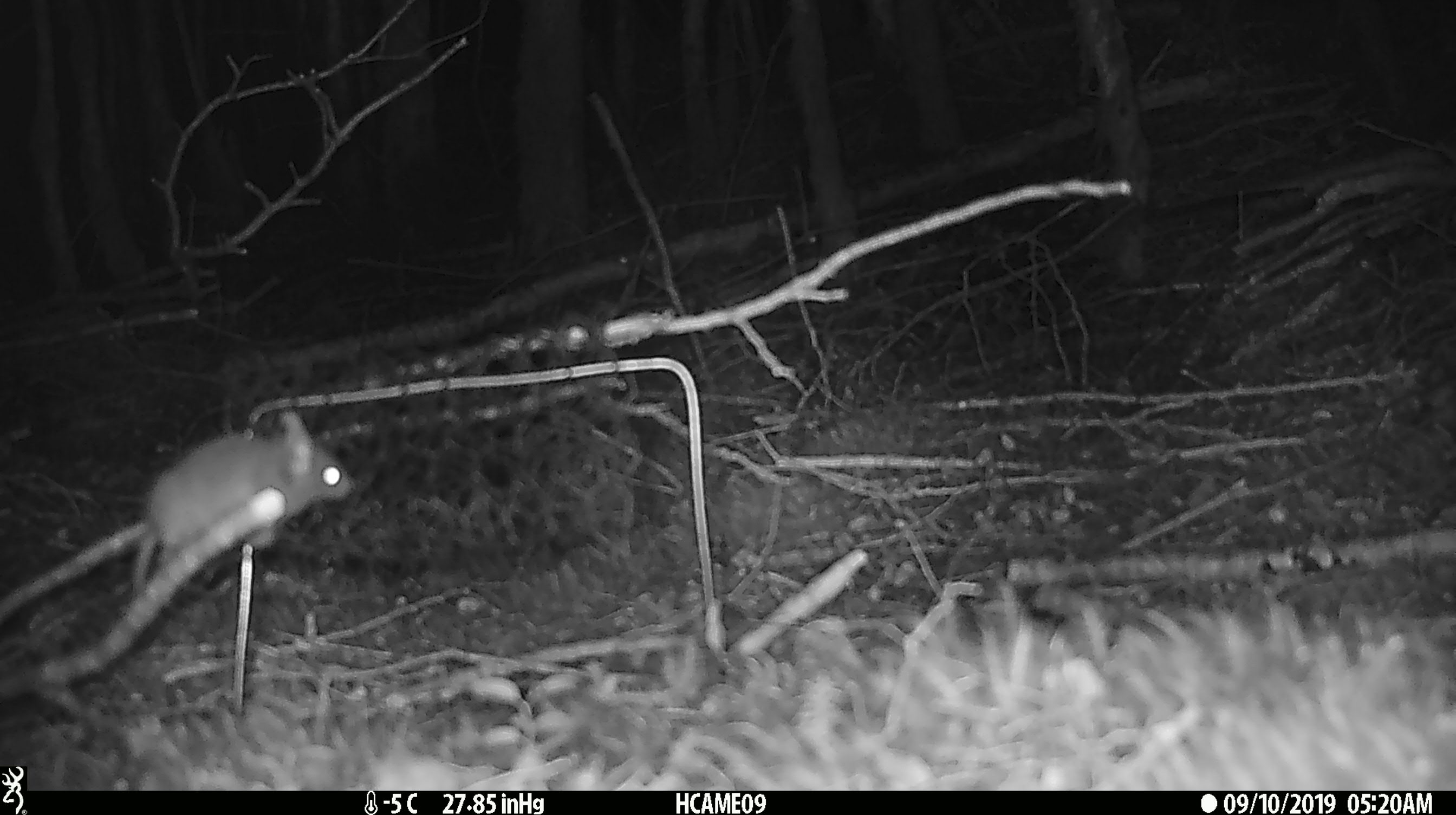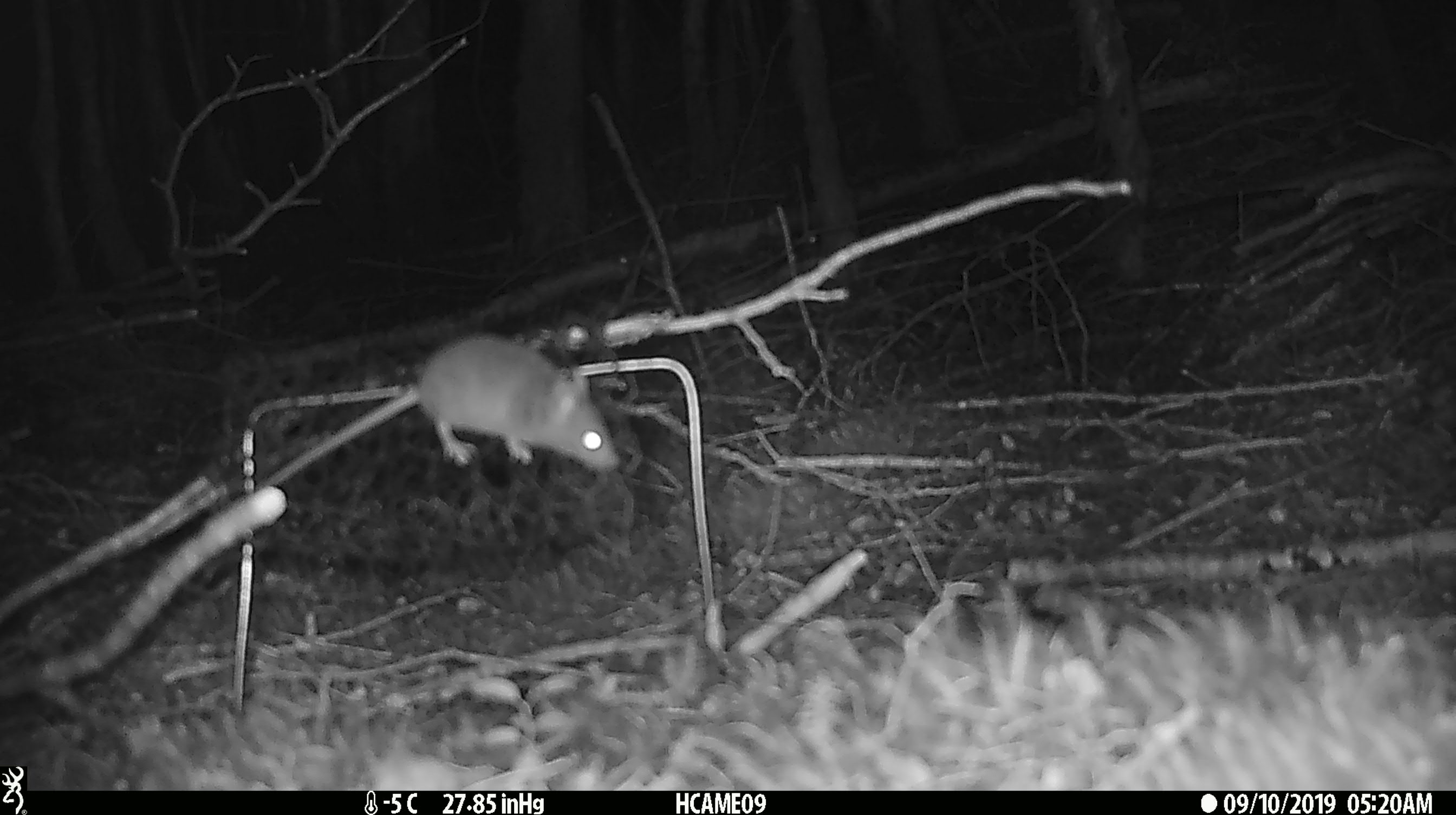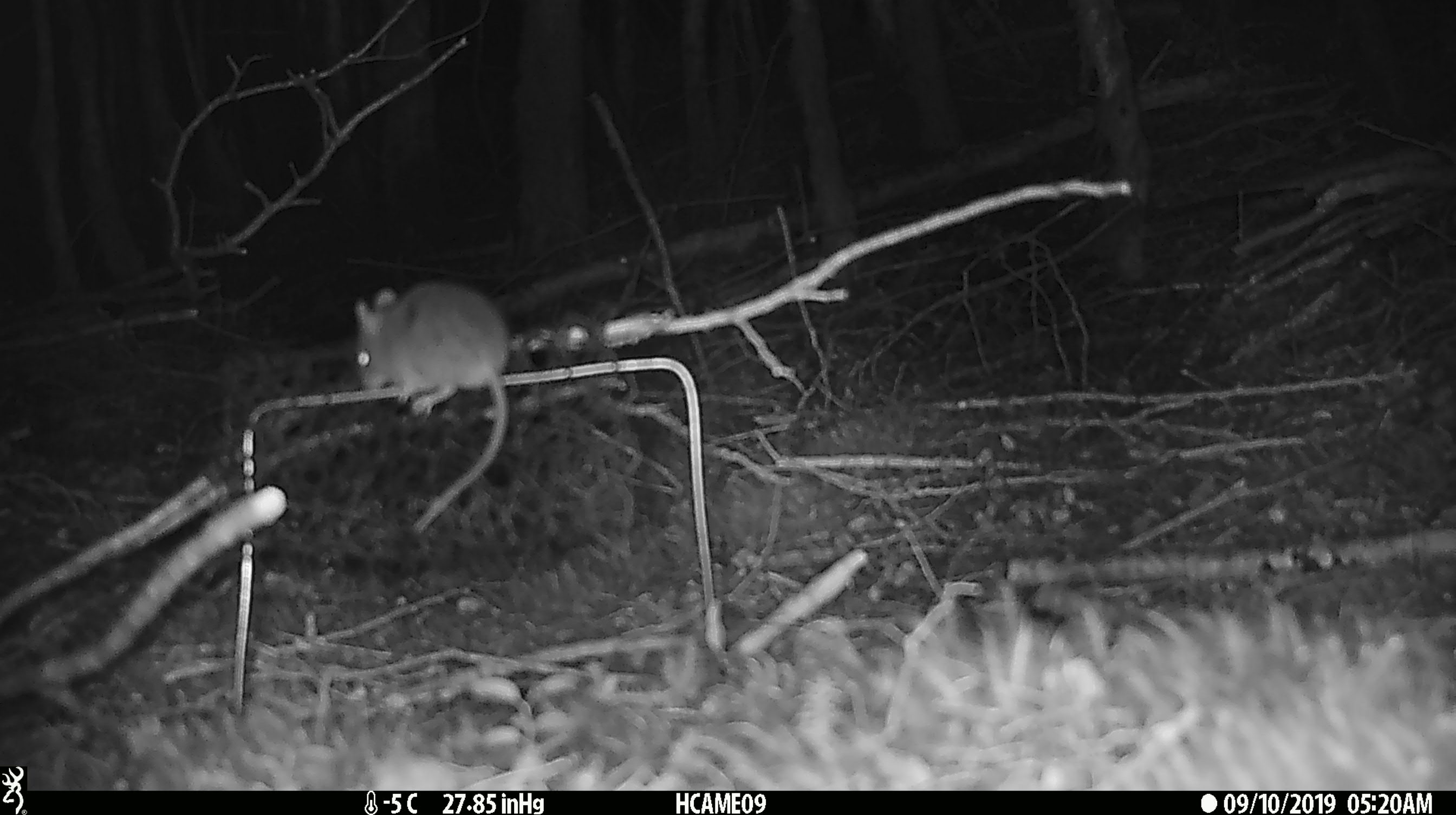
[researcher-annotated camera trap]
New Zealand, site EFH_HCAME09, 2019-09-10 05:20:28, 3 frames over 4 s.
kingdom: Animalia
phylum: Chordata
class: Mammalia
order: Rodentia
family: Muridae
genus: Mus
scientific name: Mus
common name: mouse